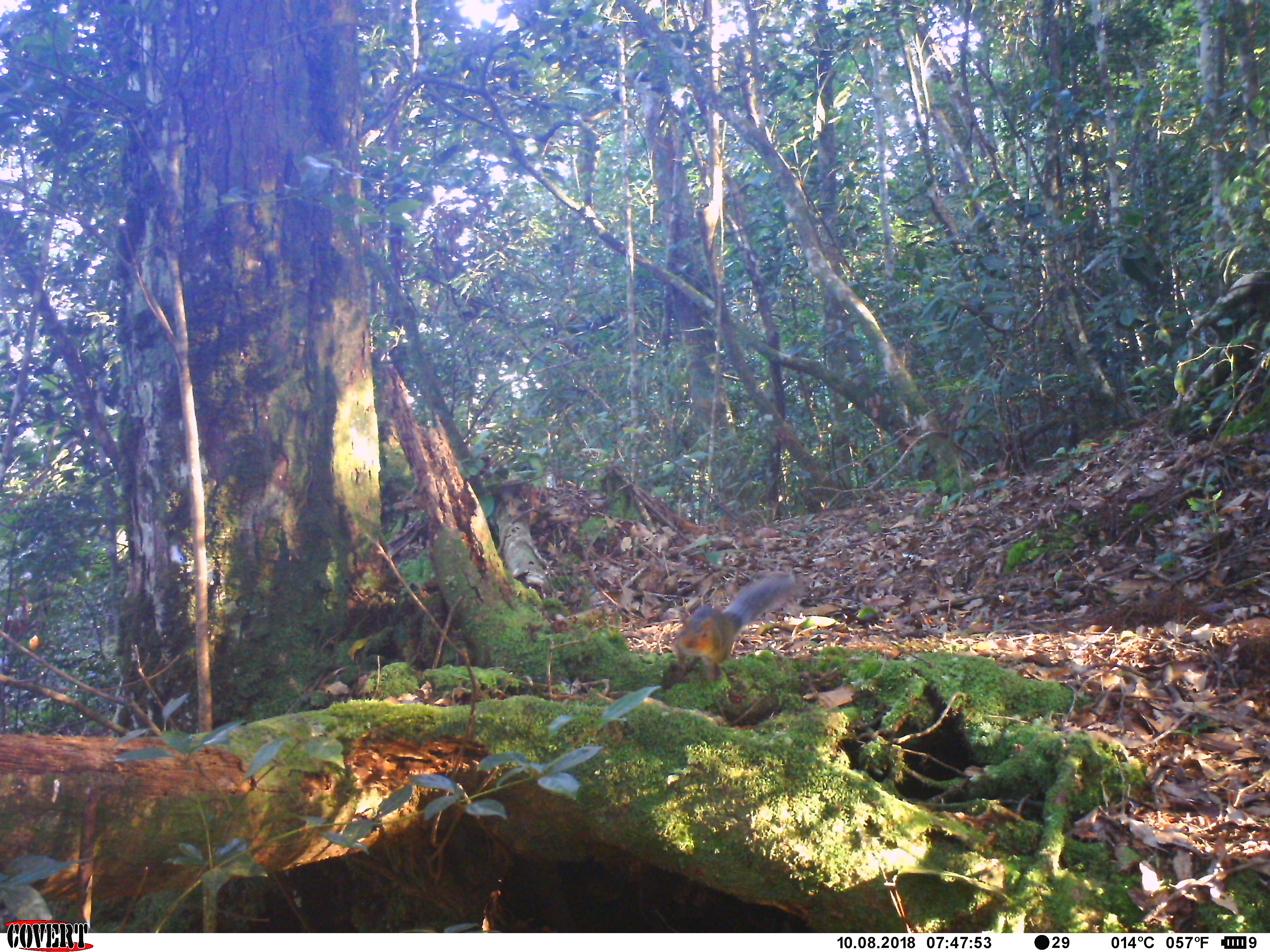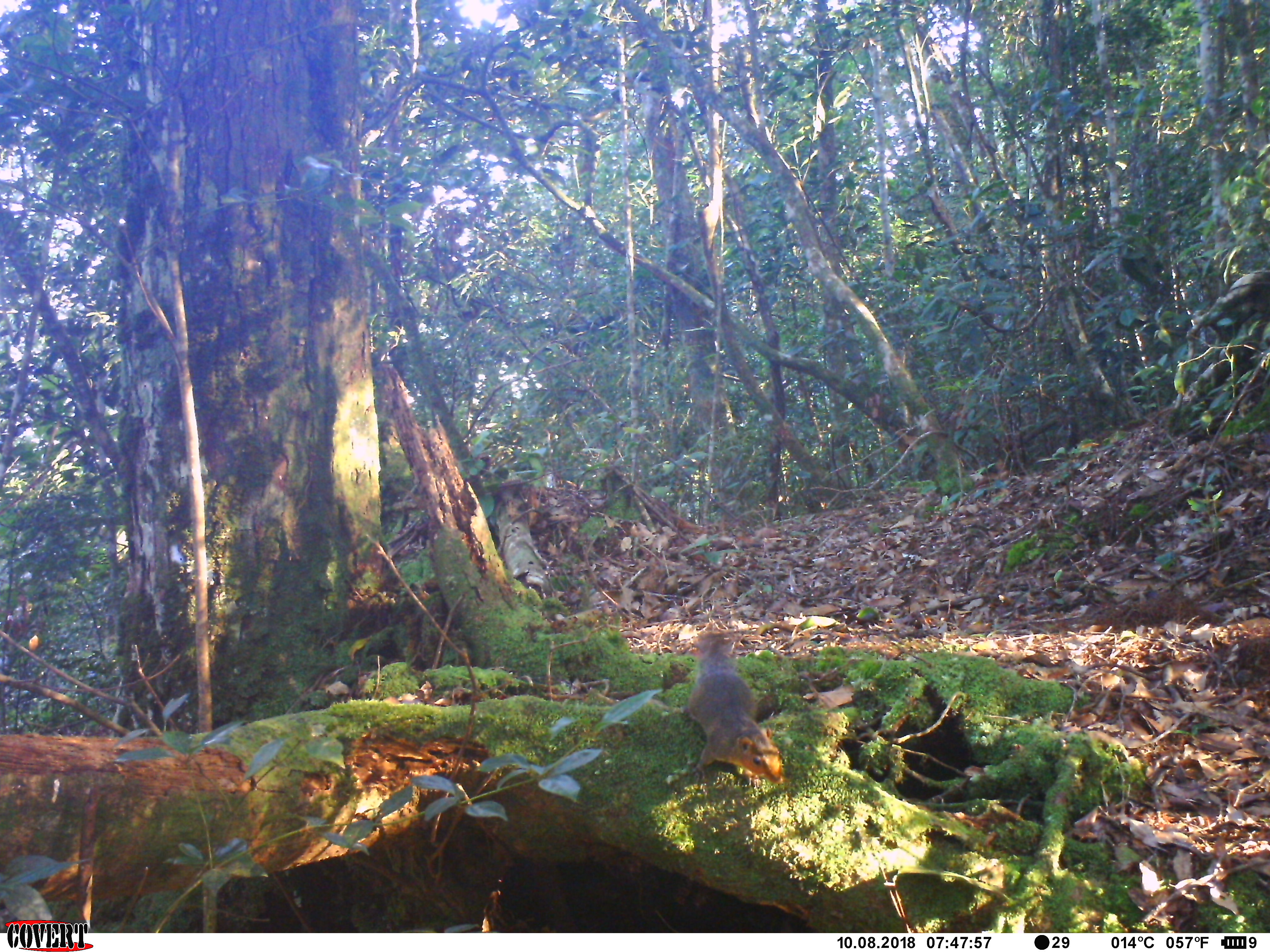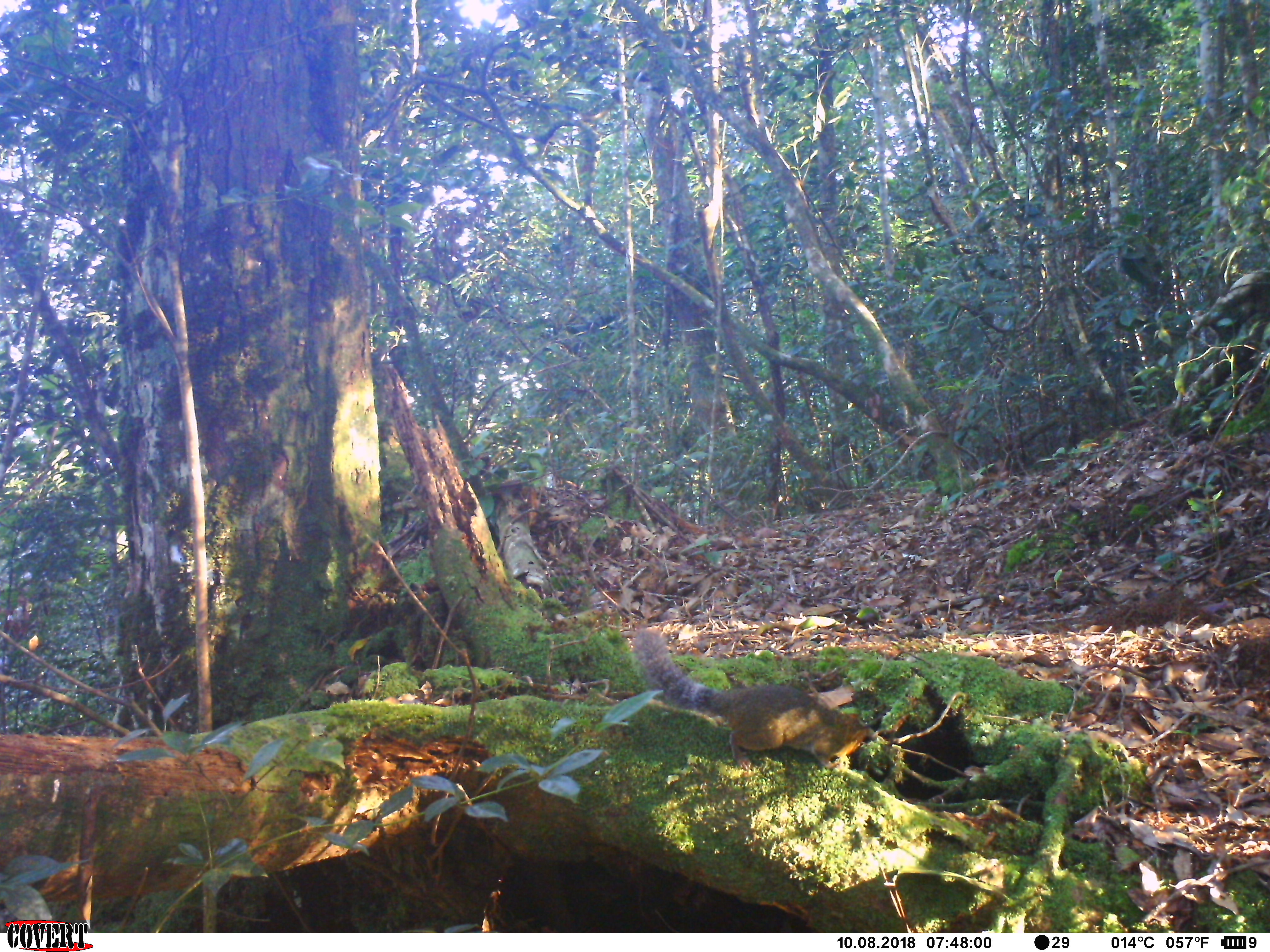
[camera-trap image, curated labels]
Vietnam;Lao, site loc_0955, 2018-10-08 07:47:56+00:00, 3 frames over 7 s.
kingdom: Animalia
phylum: Chordata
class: Mammalia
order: Rodentia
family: Sciuridae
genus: Dremomys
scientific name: Dremomys rufigenis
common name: red-cheeked squirrel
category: red cheeked squirrel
Red cheeked squirrel (red-cheeked squirrel) (Dremomys rufigenis). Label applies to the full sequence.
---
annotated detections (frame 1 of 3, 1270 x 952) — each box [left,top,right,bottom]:
red cheeked squirrel: [660,568,795,690]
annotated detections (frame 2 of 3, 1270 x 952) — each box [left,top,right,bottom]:
red cheeked squirrel: [673,628,789,789]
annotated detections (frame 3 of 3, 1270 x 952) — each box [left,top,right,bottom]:
red cheeked squirrel: [630,623,870,769]